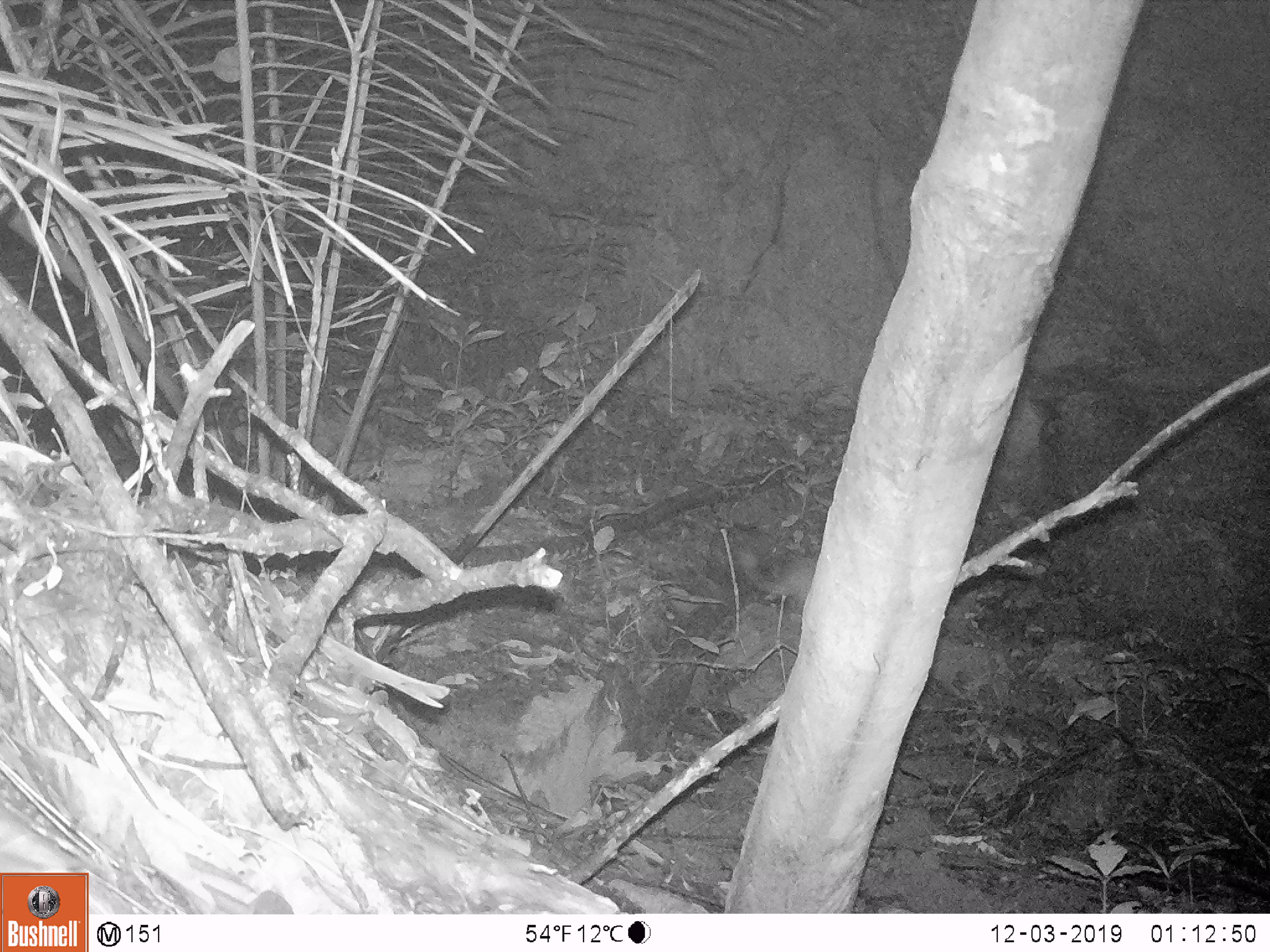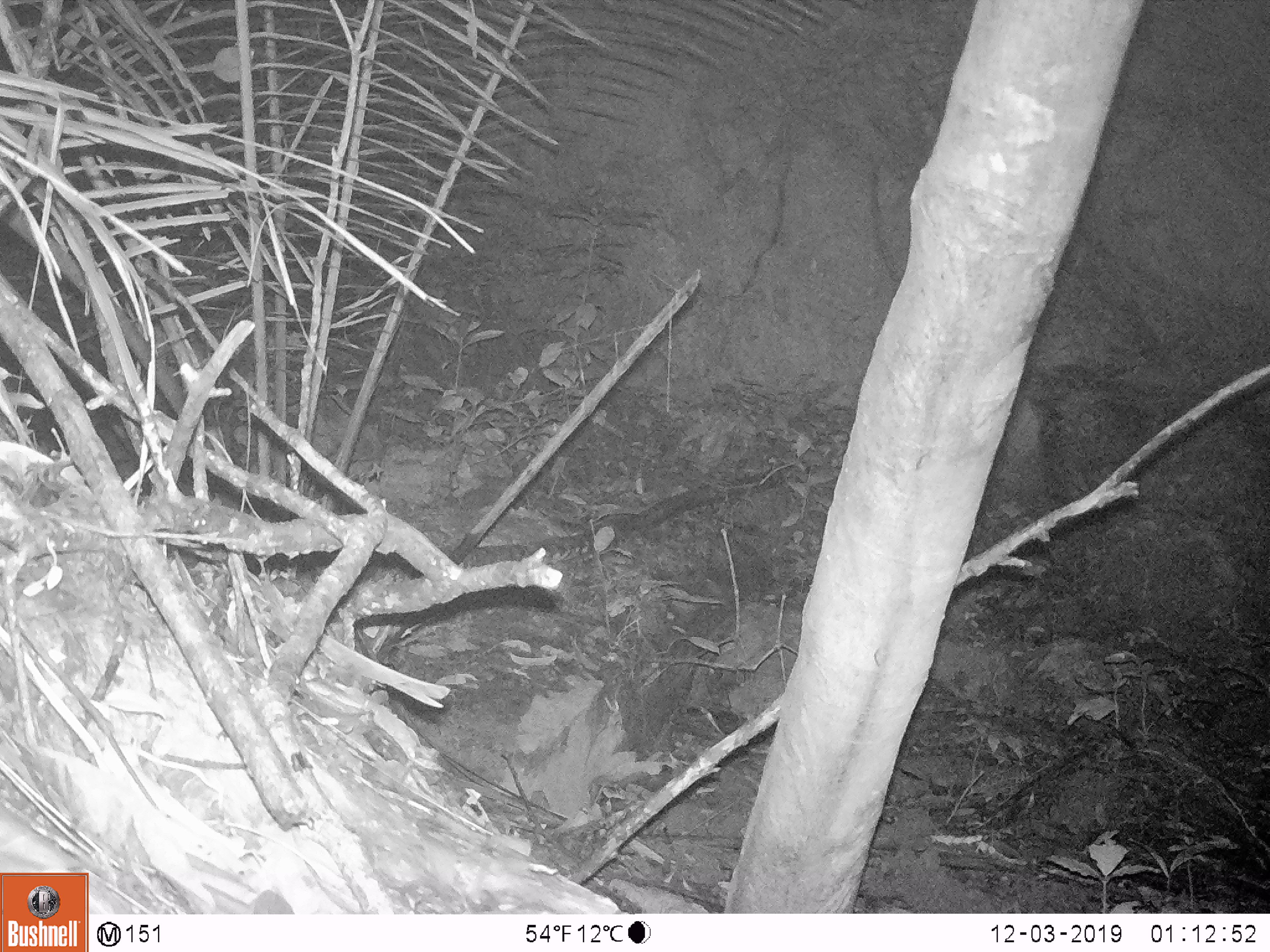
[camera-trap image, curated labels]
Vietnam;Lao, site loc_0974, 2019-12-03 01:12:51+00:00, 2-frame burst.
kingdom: Animalia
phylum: Chordata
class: Mammalia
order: Rodentia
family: Hystricidae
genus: Atherurus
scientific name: Atherurus macrourus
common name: asiatic brush-tailed porcupine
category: asiatic brush tailed porcupine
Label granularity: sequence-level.